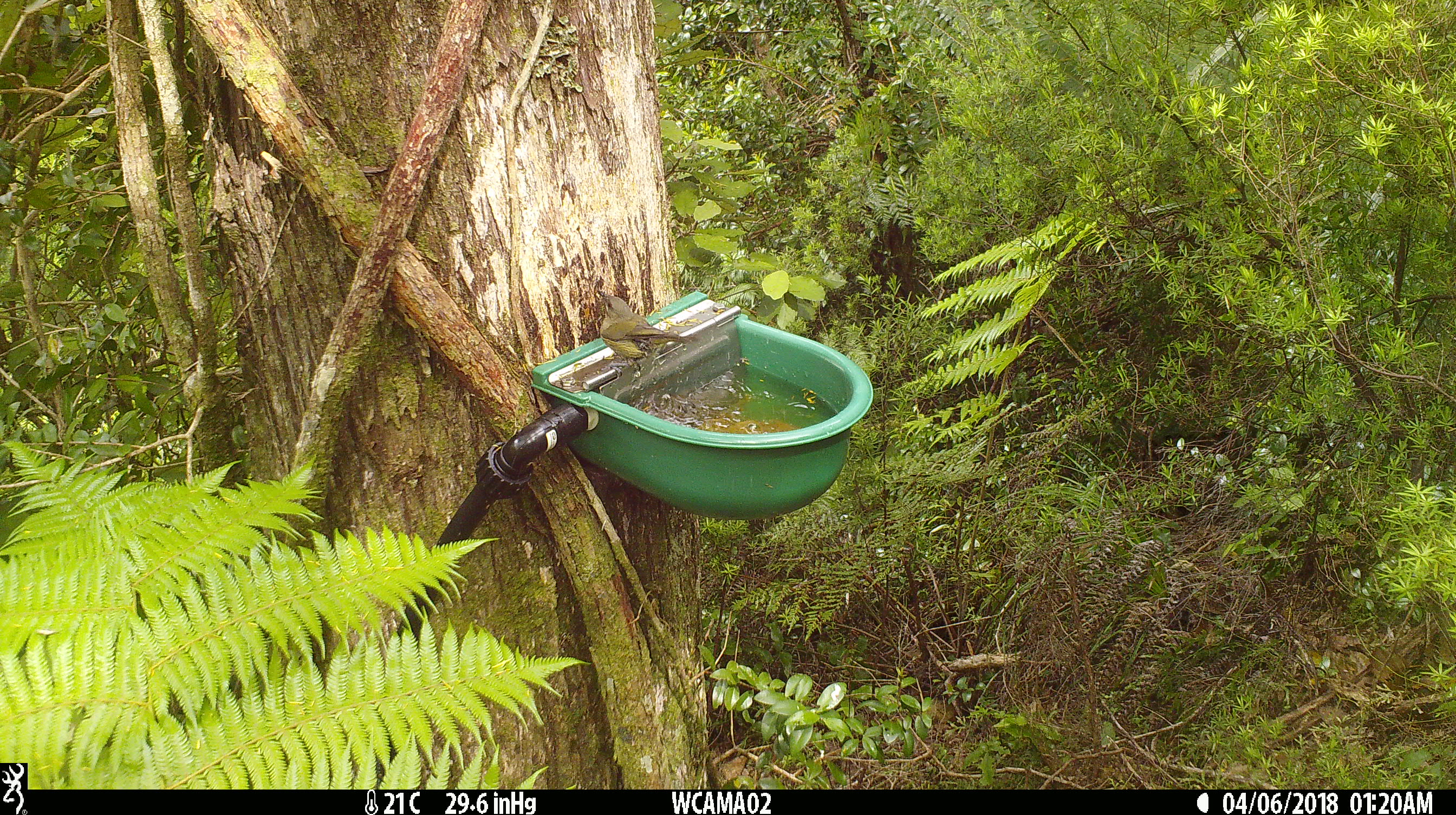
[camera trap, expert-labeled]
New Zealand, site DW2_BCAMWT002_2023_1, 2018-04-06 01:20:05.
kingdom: Animalia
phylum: Chordata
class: Aves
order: Passeriformes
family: Meliphagidae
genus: Anthornis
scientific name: Anthornis melanura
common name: new zealand bellbird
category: bellbird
Bellbird (new zealand bellbird) (Anthornis melanura).